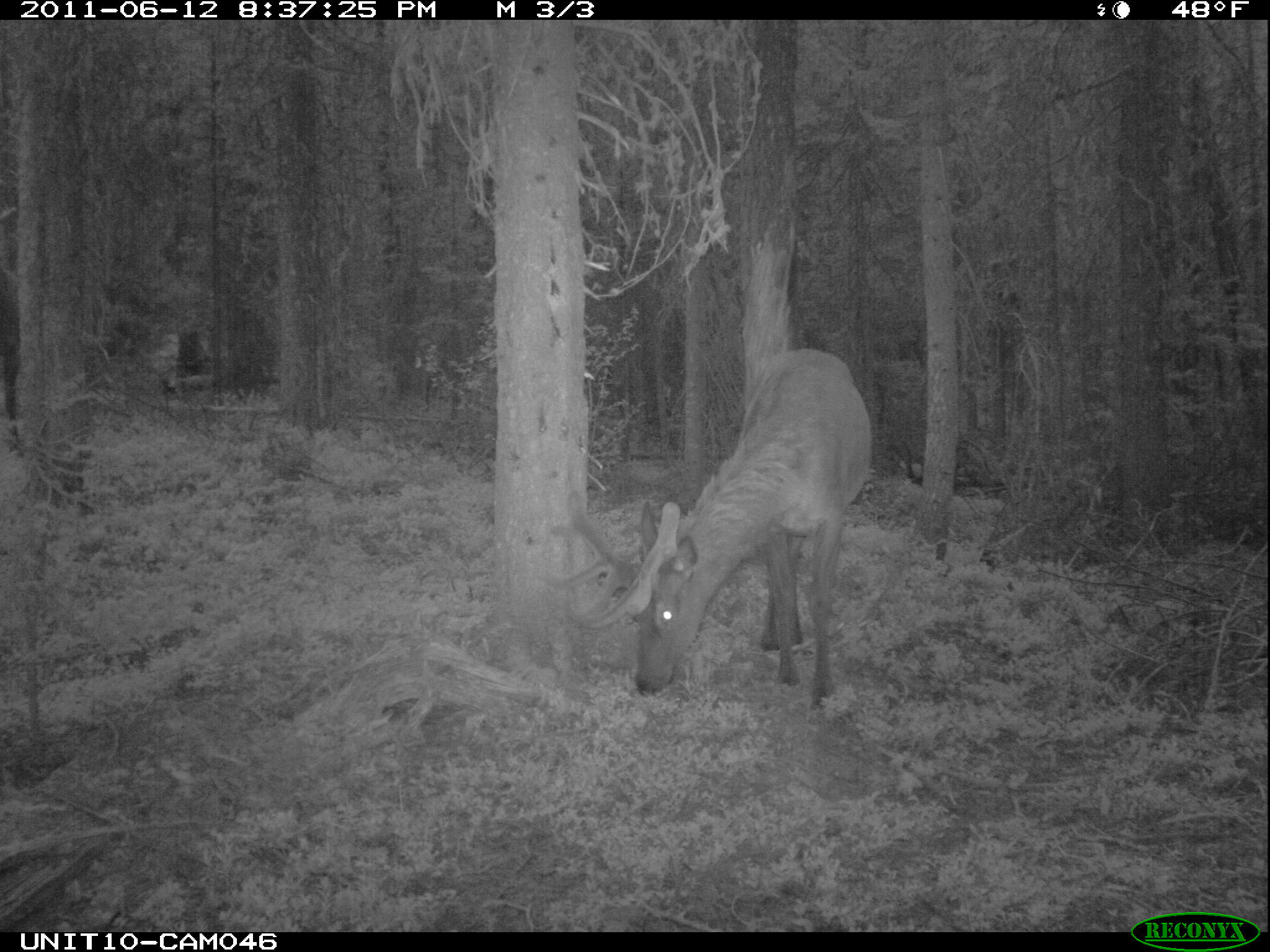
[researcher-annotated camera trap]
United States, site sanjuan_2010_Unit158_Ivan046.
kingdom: Animalia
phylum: Chordata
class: Mammalia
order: Artiodactyla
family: Cervidae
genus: Cervus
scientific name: Cervus elaphus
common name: red deer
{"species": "Cervus elaphus (red deer)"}